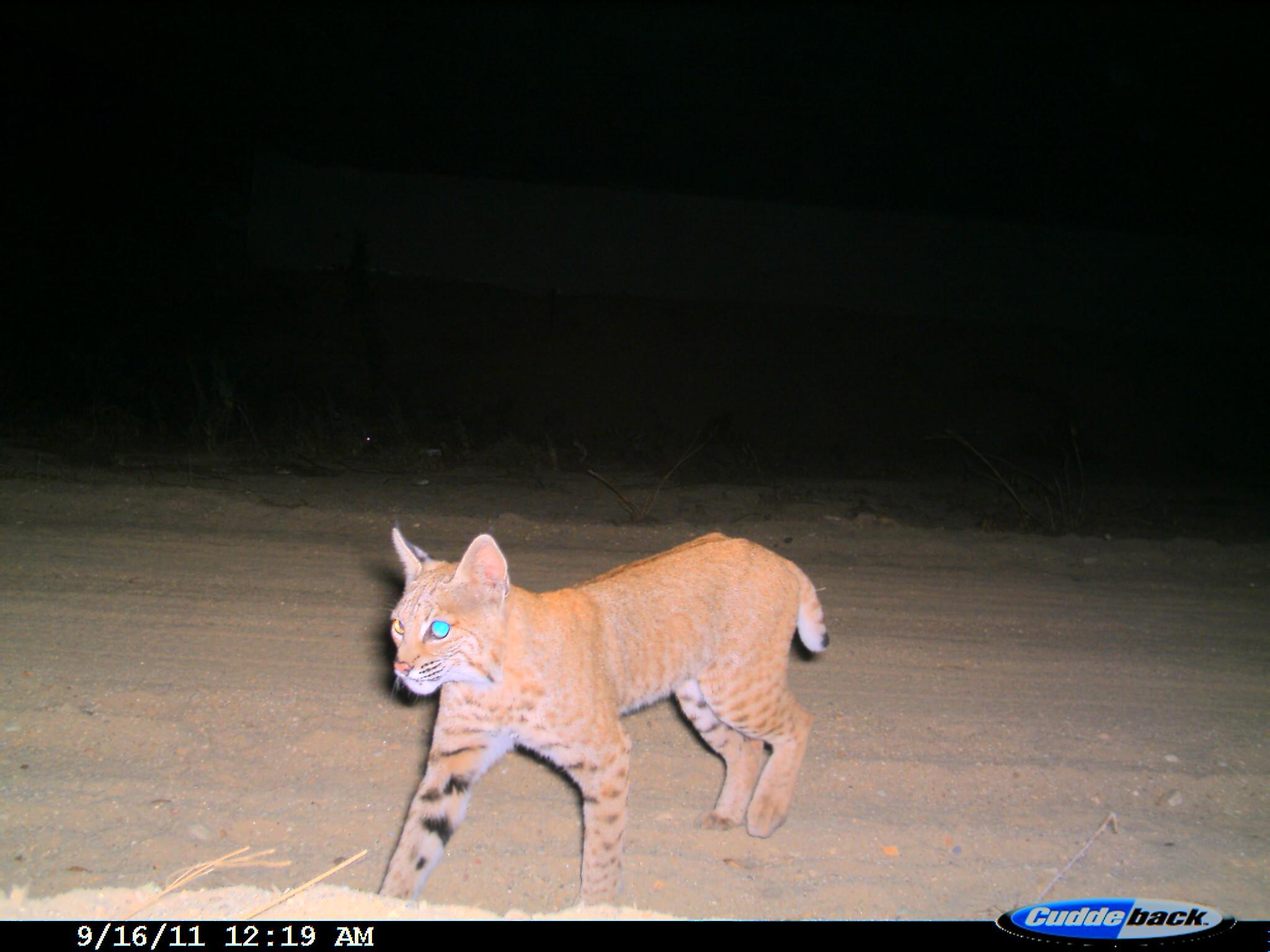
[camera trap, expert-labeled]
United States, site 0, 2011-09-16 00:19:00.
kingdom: Animalia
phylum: Chordata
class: Mammalia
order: Carnivora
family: Felidae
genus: Lynx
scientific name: Lynx rufus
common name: bobcat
Bobcat (Lynx rufus).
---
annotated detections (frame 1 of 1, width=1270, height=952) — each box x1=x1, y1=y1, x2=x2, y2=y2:
bobcat: x1=362, y1=514, x2=841, y2=923